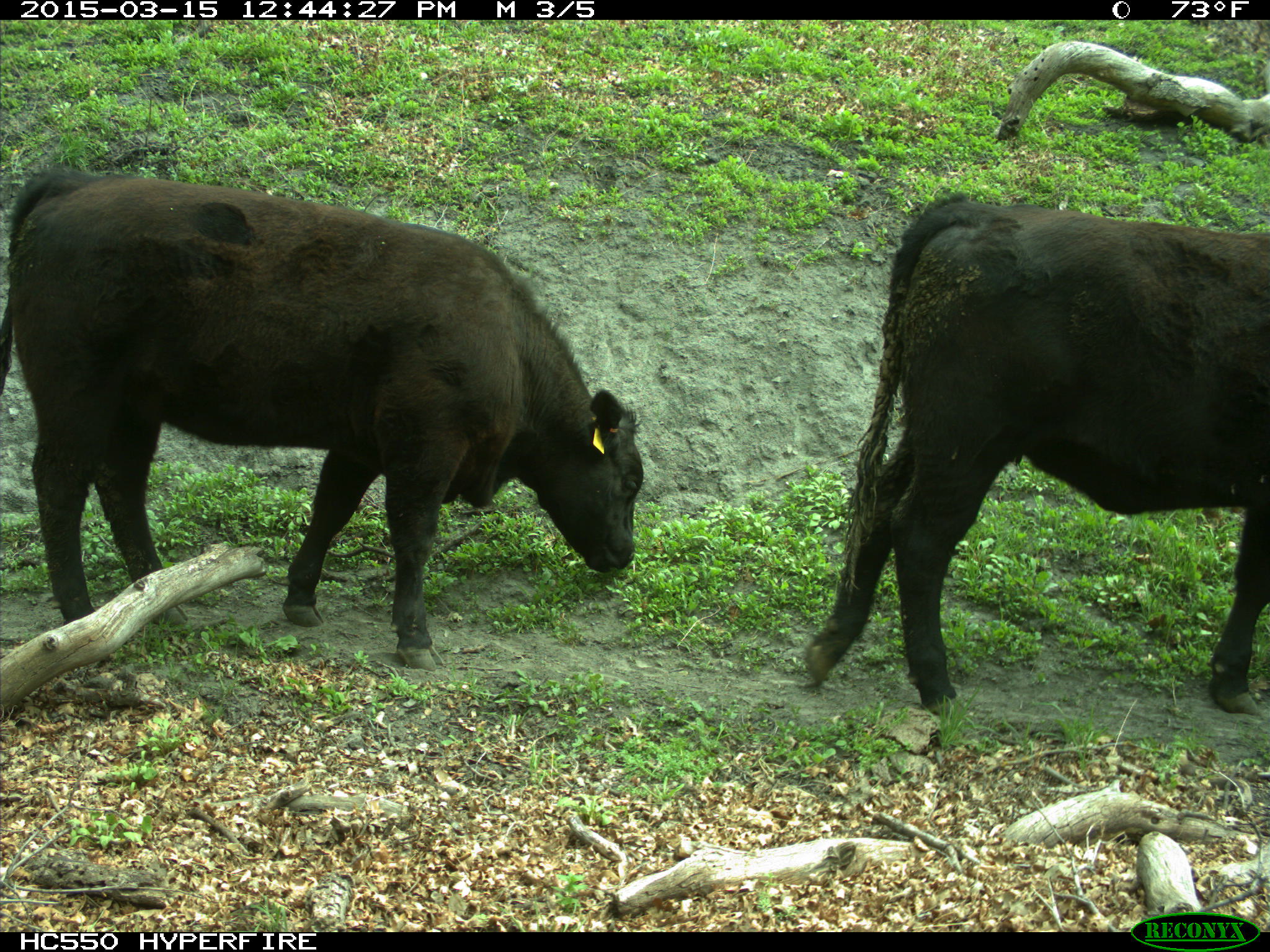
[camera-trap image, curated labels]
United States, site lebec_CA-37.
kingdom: Animalia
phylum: Chordata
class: Mammalia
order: Artiodactyla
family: Bovidae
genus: Bos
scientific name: Bos taurus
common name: domestic cow